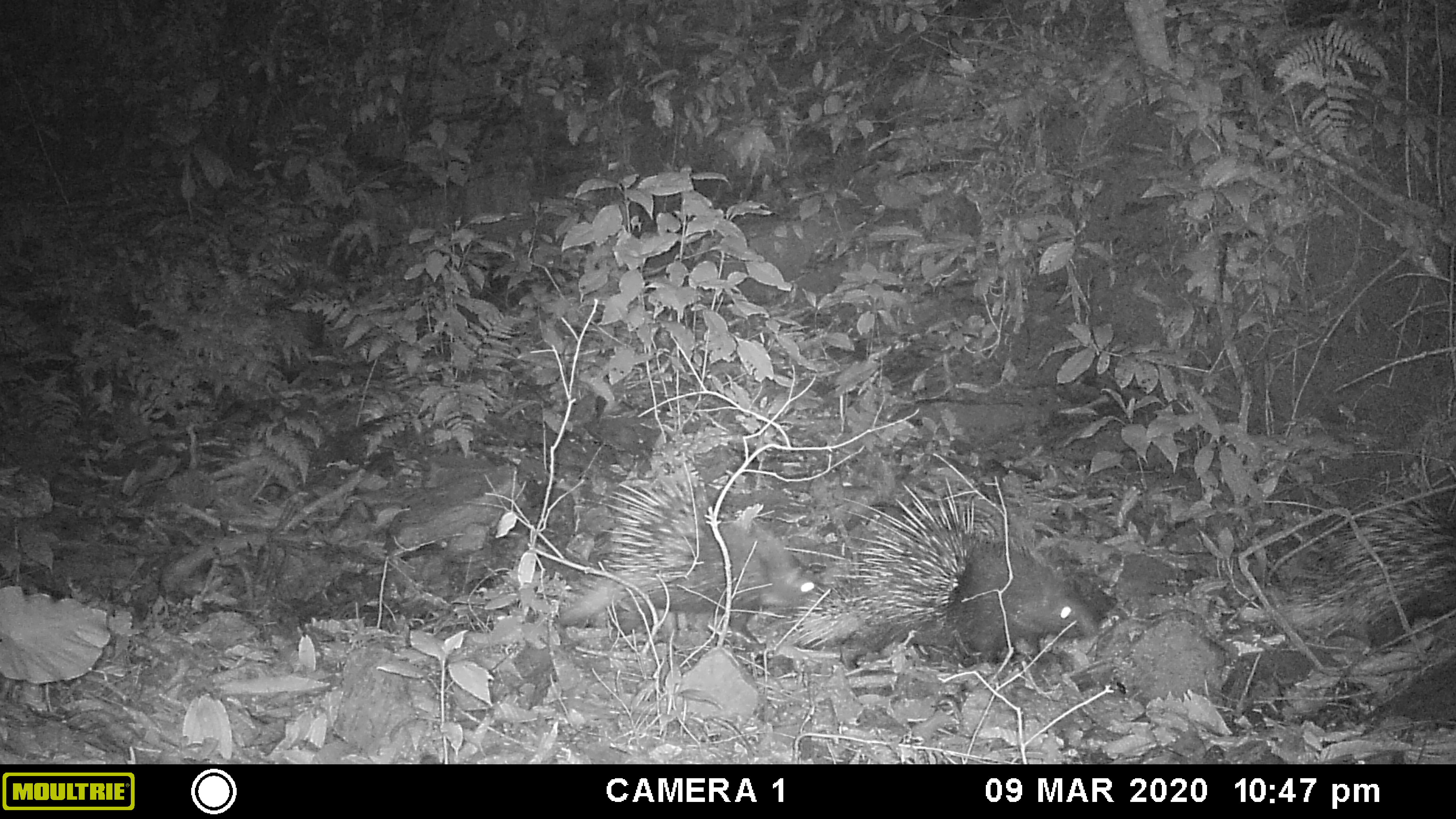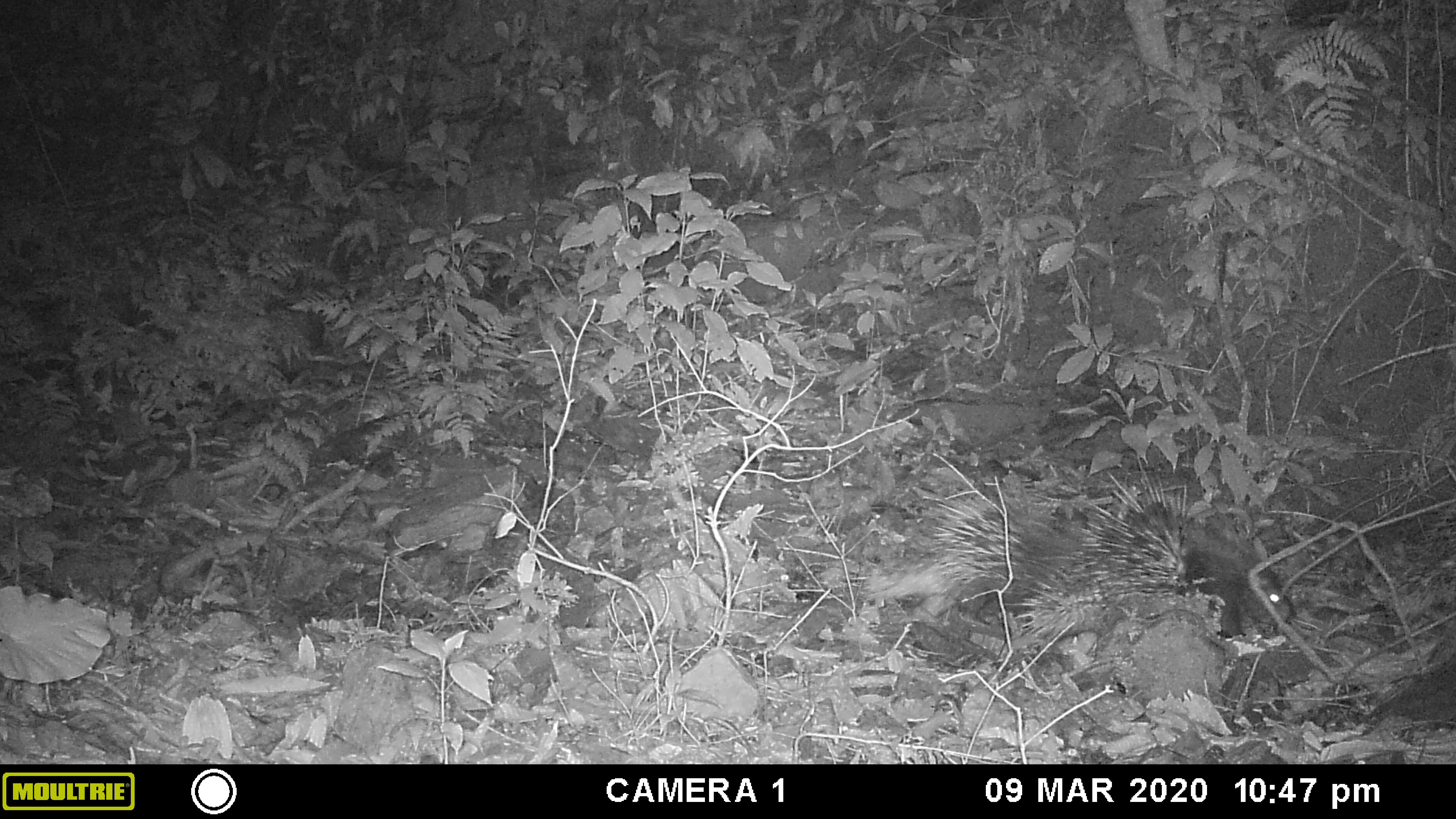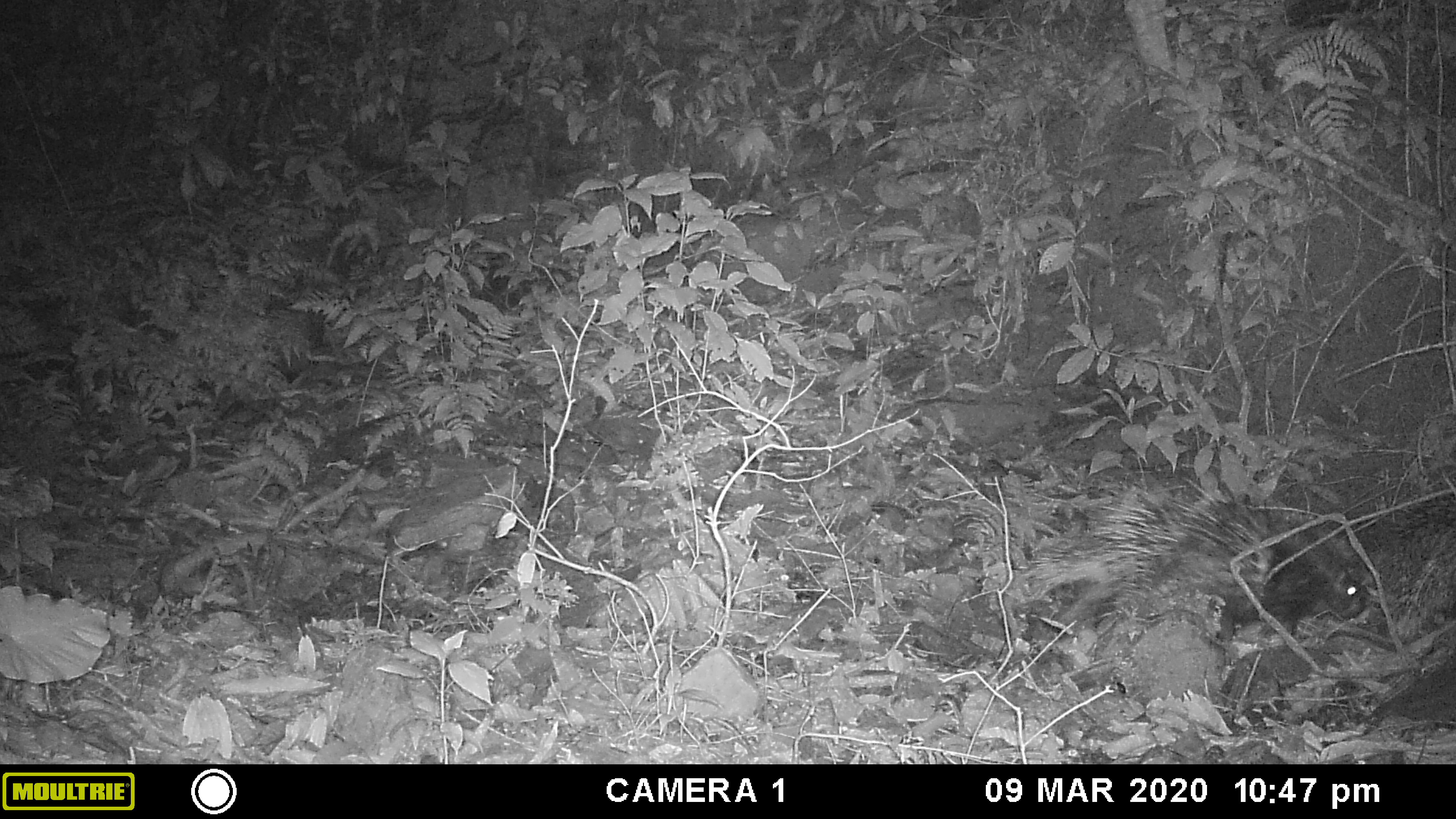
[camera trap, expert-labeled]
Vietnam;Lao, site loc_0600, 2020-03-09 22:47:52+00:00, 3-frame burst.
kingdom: Animalia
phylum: Chordata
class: Mammalia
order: Rodentia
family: Hystricidae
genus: Hystrix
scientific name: Hystrix brachyura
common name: malayan porcupine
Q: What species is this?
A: Malayan porcupine (Hystrix brachyura).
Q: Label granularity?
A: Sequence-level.